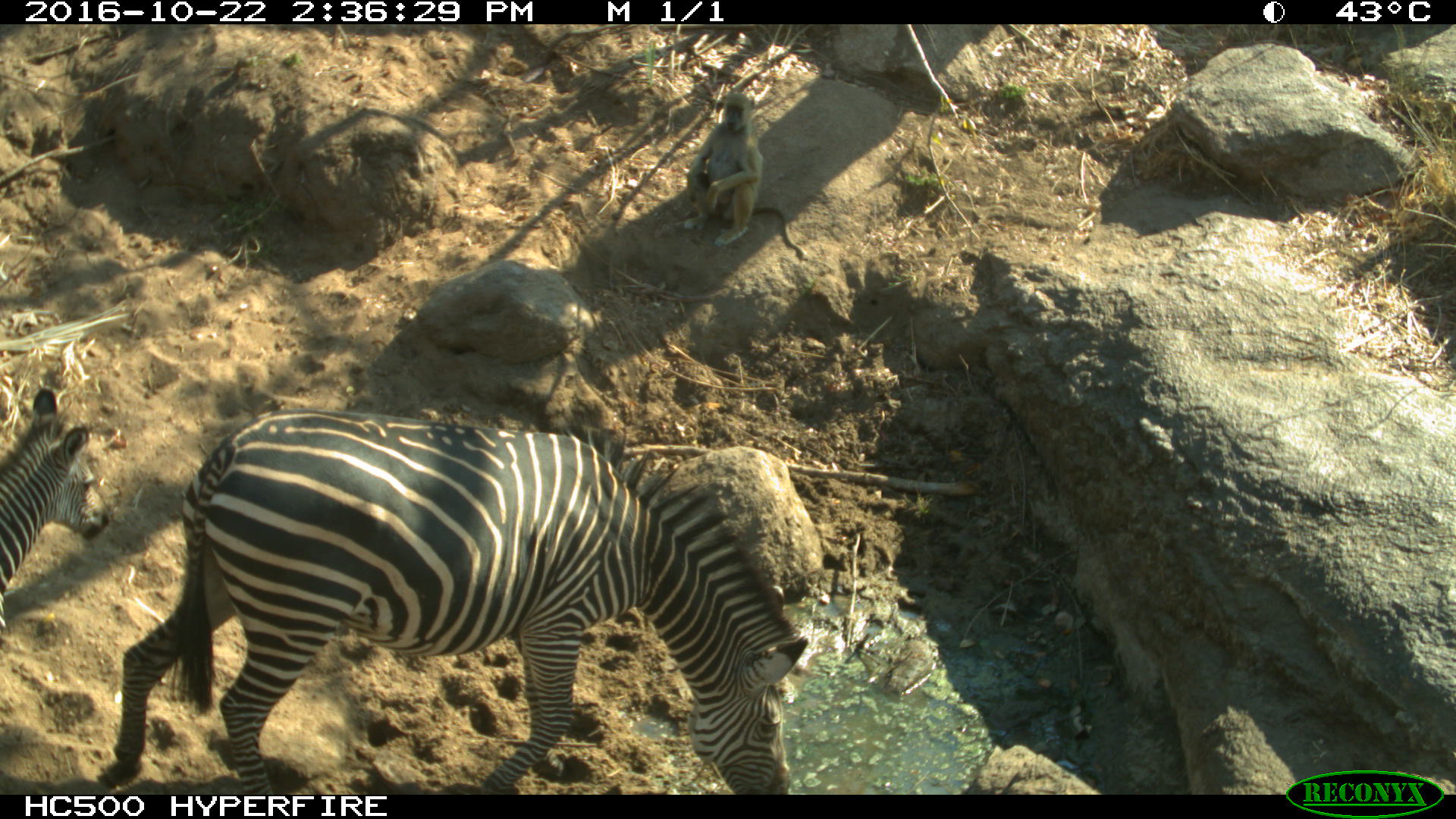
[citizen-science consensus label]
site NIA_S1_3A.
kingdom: Animalia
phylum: Chordata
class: Mammalia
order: Primates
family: Cercopithecidae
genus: Papio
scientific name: Papio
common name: baboon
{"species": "baboon (Papio)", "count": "1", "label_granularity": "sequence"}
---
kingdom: Animalia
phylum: Chordata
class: Mammalia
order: Perissodactyla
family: Equidae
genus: Equus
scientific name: Equus quagga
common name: plains zebra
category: zebraplains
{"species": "zebraplains (plains zebra) (Equus quagga)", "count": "2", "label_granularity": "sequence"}